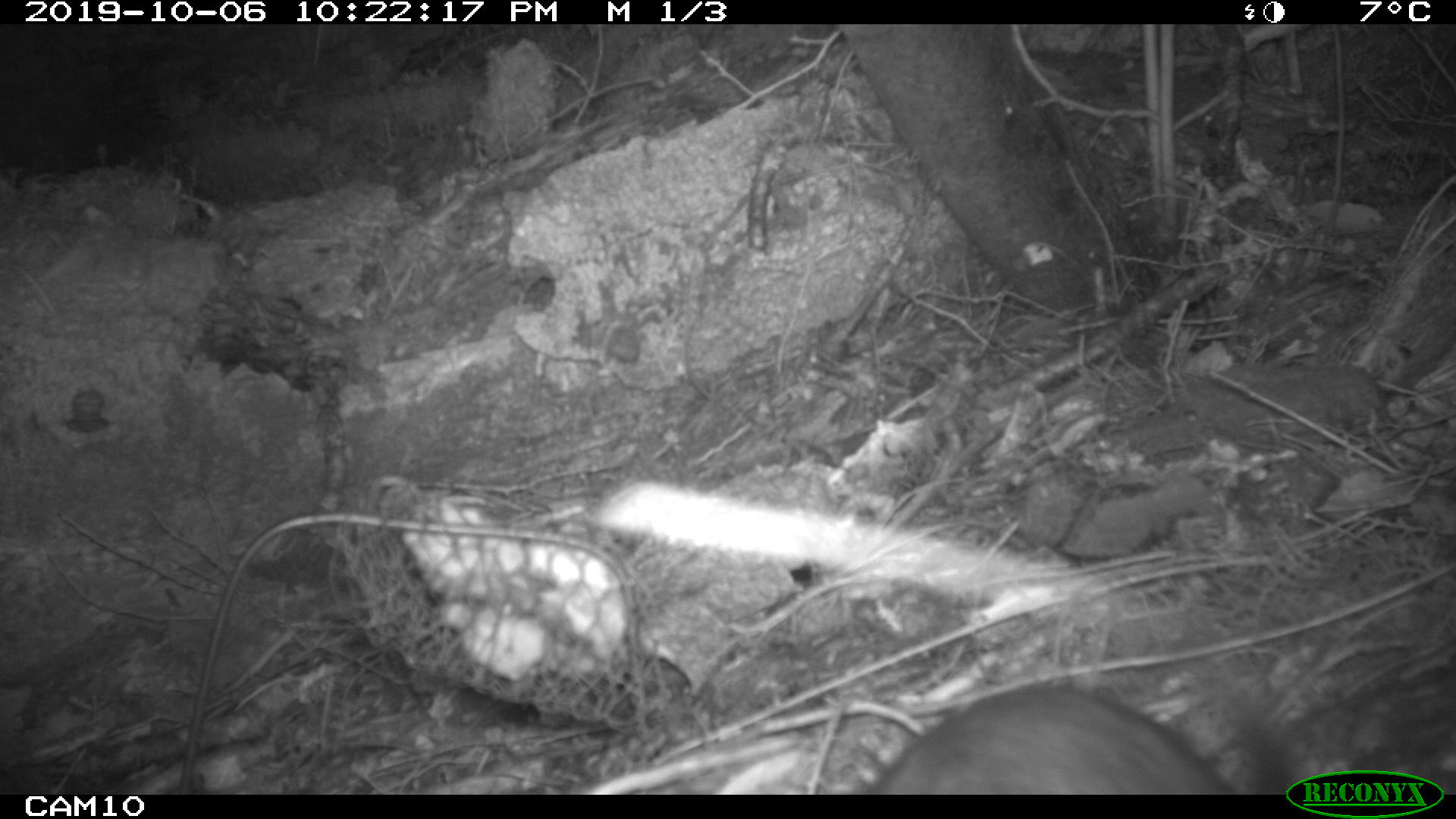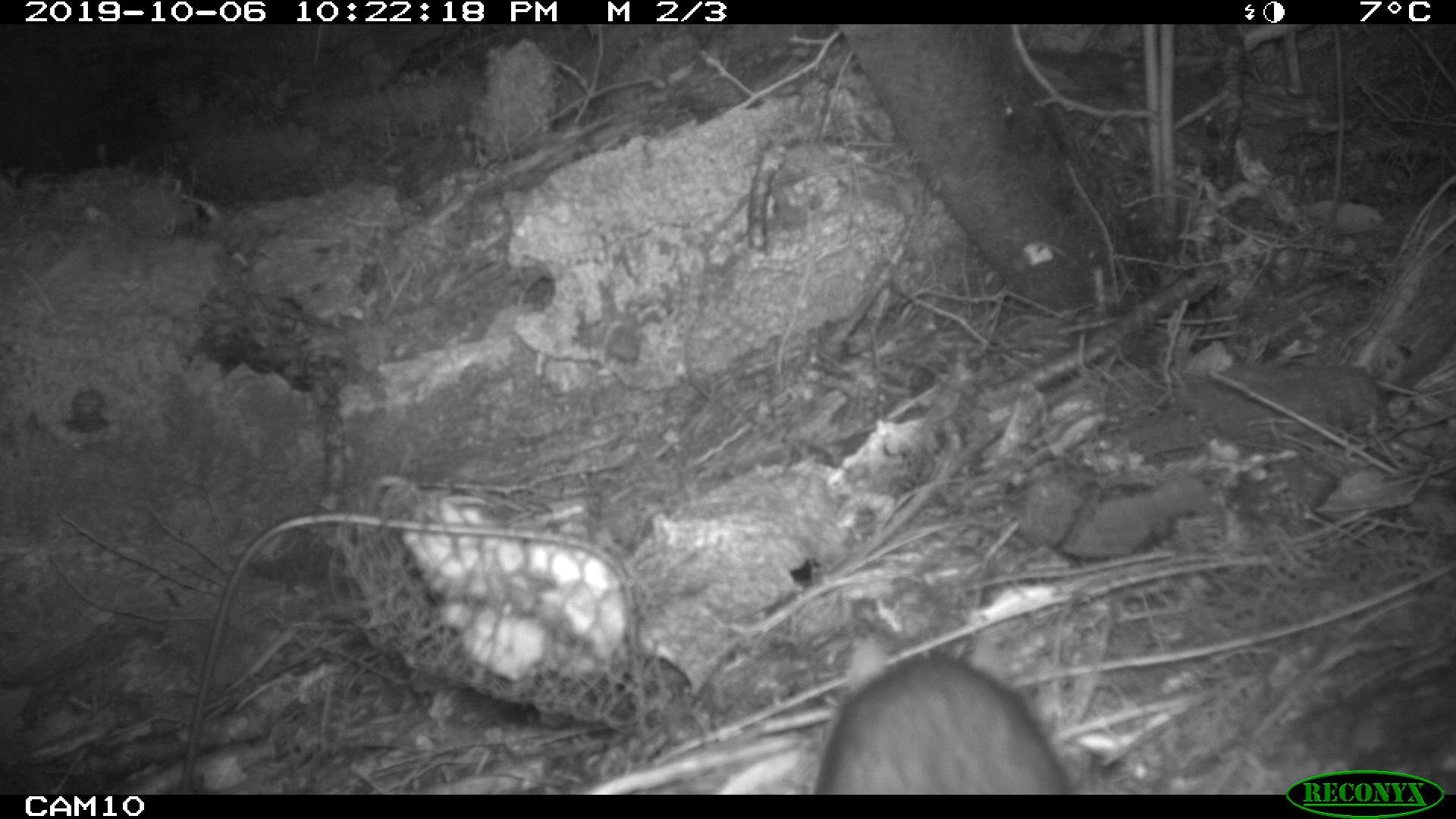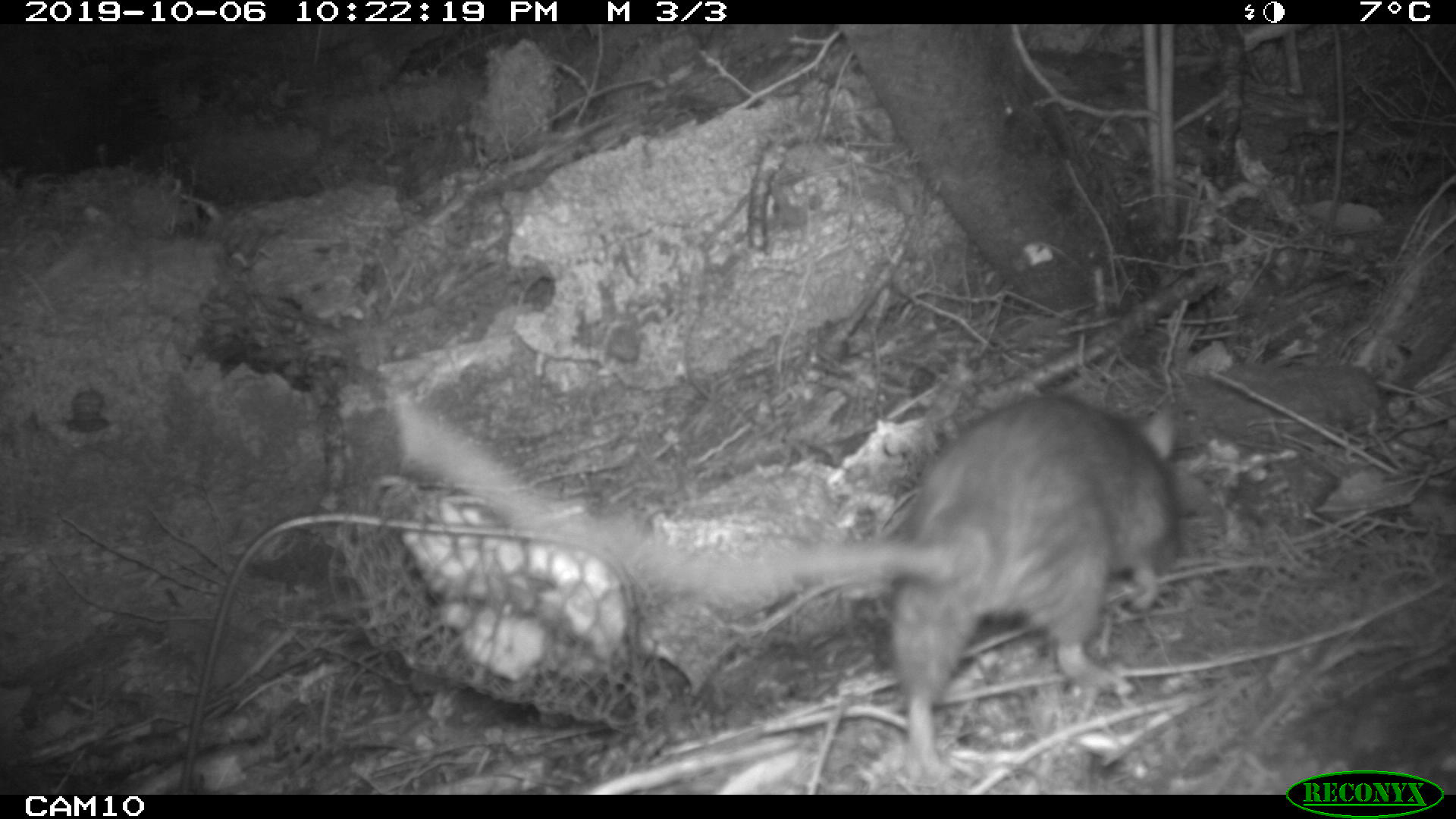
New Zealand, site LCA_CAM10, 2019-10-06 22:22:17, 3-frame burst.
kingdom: Animalia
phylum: Chordata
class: Mammalia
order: Rodentia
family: Muridae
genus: Rattus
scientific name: Rattus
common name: rat